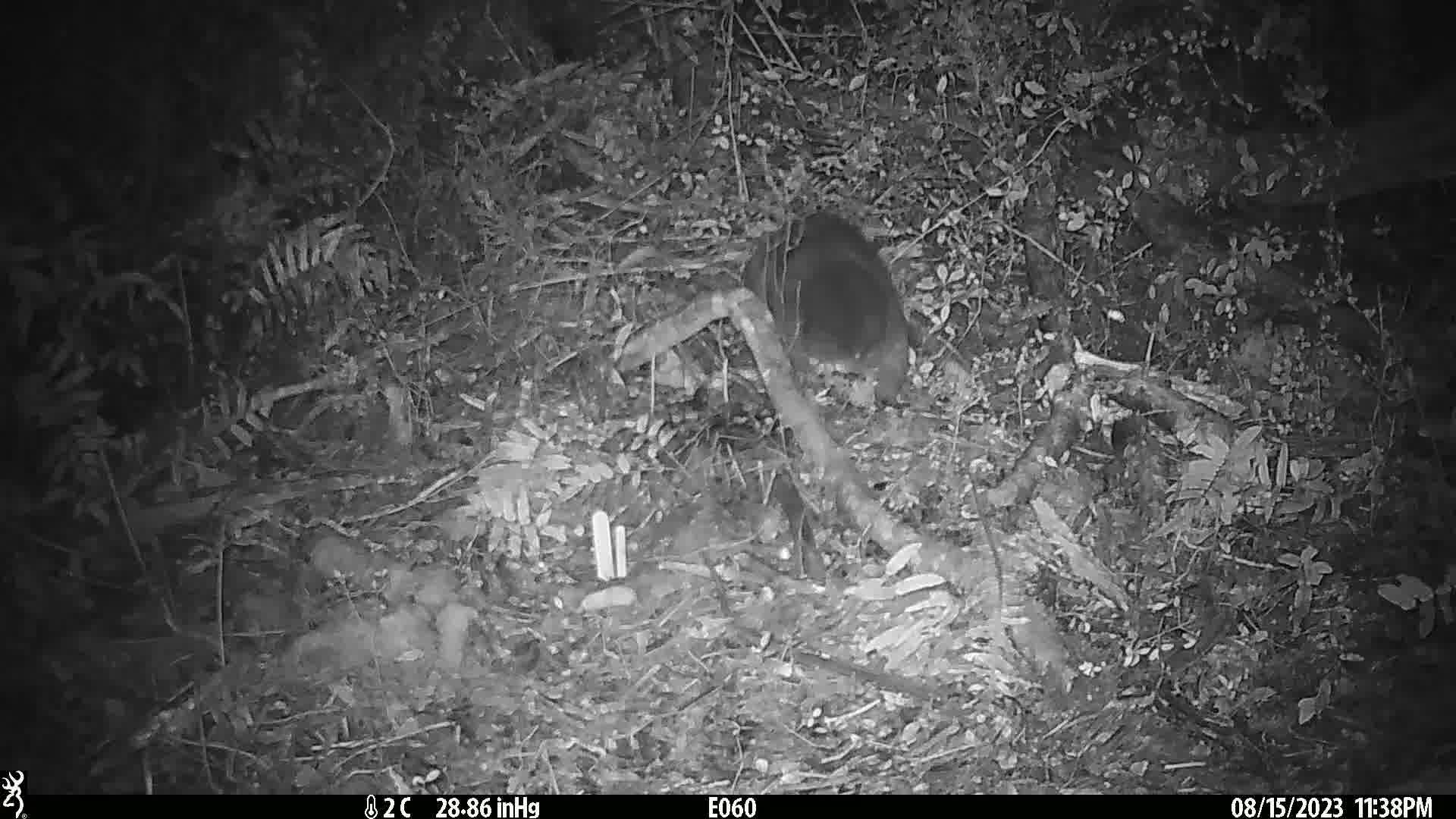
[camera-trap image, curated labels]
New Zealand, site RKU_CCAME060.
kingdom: Animalia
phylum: Chordata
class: Mammalia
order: Diprotodontia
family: Phalangeridae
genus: Trichosurus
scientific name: Trichosurus vulpecula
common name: common brushtail possum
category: possum